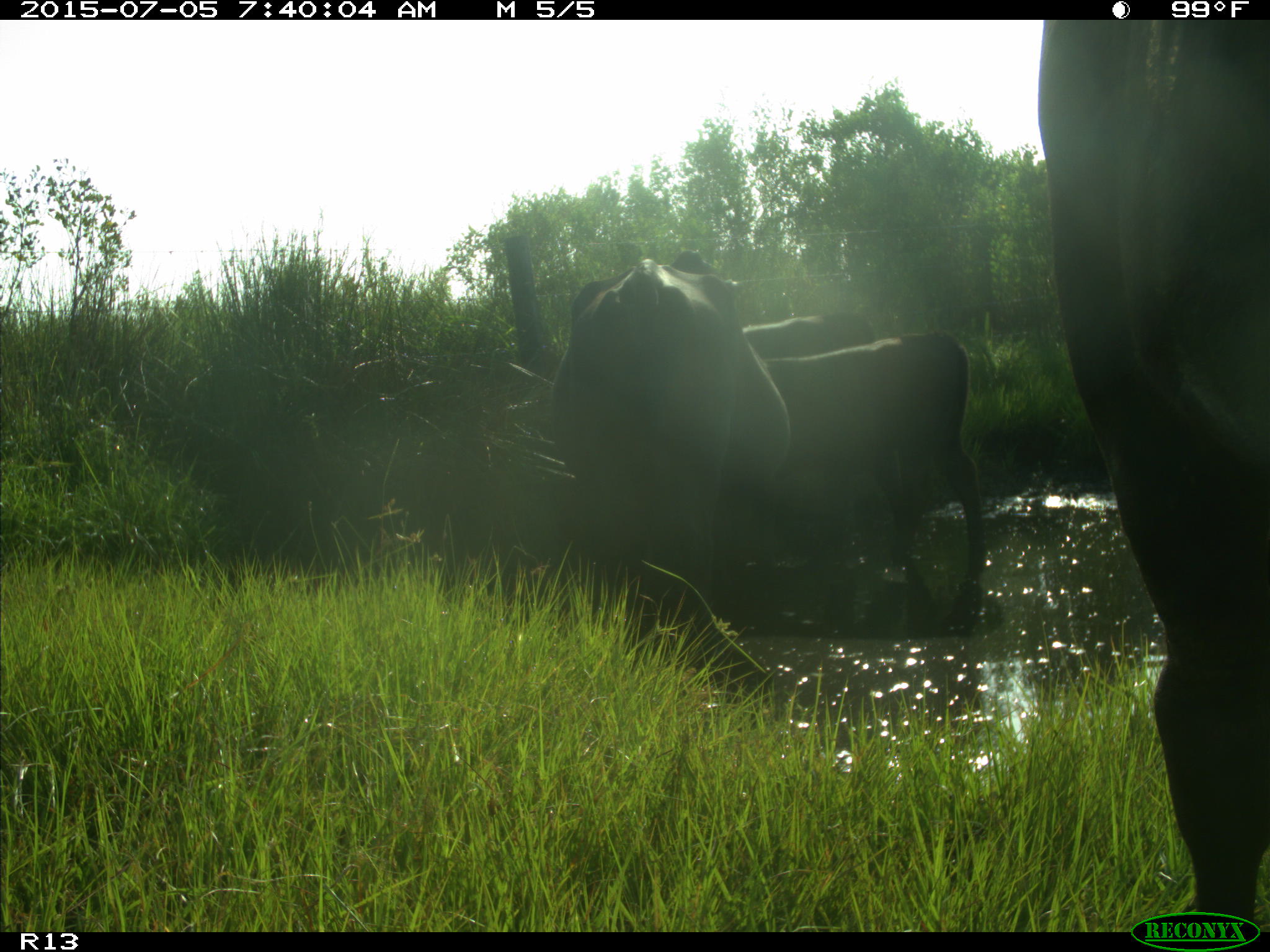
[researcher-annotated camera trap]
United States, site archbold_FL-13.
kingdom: Animalia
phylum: Chordata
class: Mammalia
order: Artiodactyla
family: Bovidae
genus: Bos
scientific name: Bos taurus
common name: domestic cow